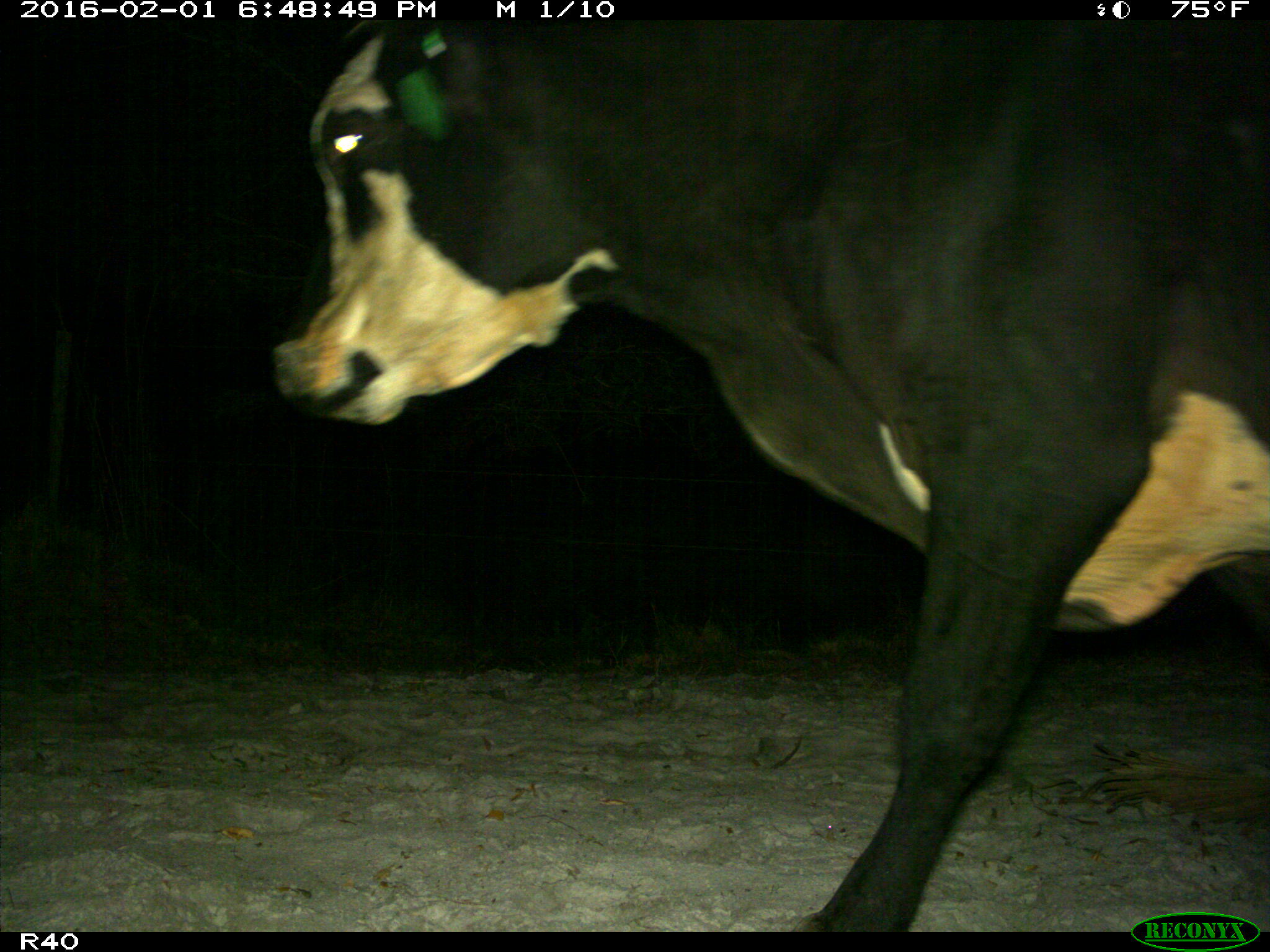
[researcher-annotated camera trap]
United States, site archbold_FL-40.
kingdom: Animalia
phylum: Chordata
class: Mammalia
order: Artiodactyla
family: Bovidae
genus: Bos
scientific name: Bos taurus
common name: domestic cow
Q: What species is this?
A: Bos taurus (domestic cow).